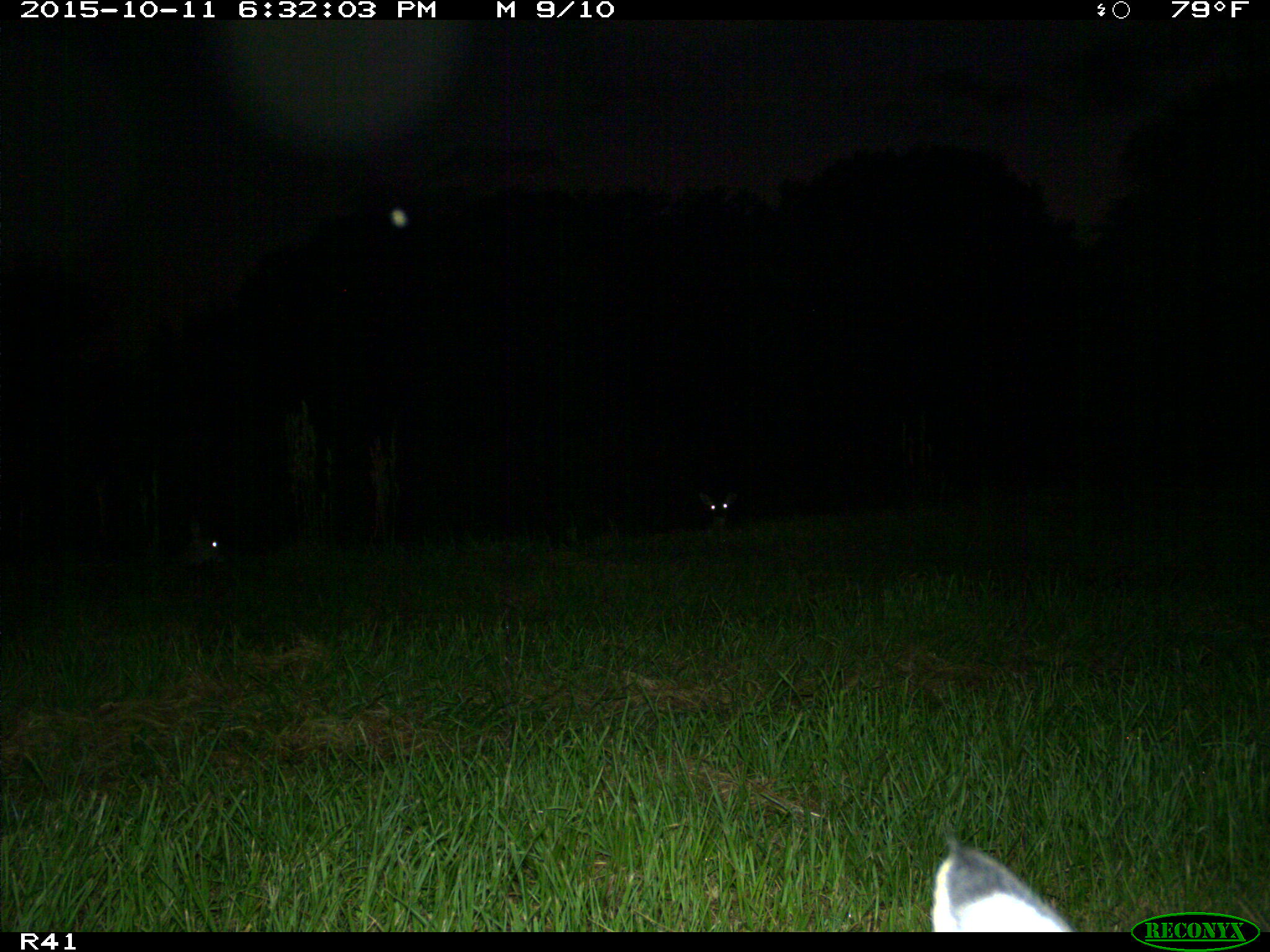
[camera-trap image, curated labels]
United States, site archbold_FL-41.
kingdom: Animalia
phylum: Chordata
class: Mammalia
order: Artiodactyla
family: Cervidae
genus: Odocoileus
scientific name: Odocoileus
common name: deer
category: unidentified deer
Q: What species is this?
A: Unidentified deer (deer) (Odocoileus).